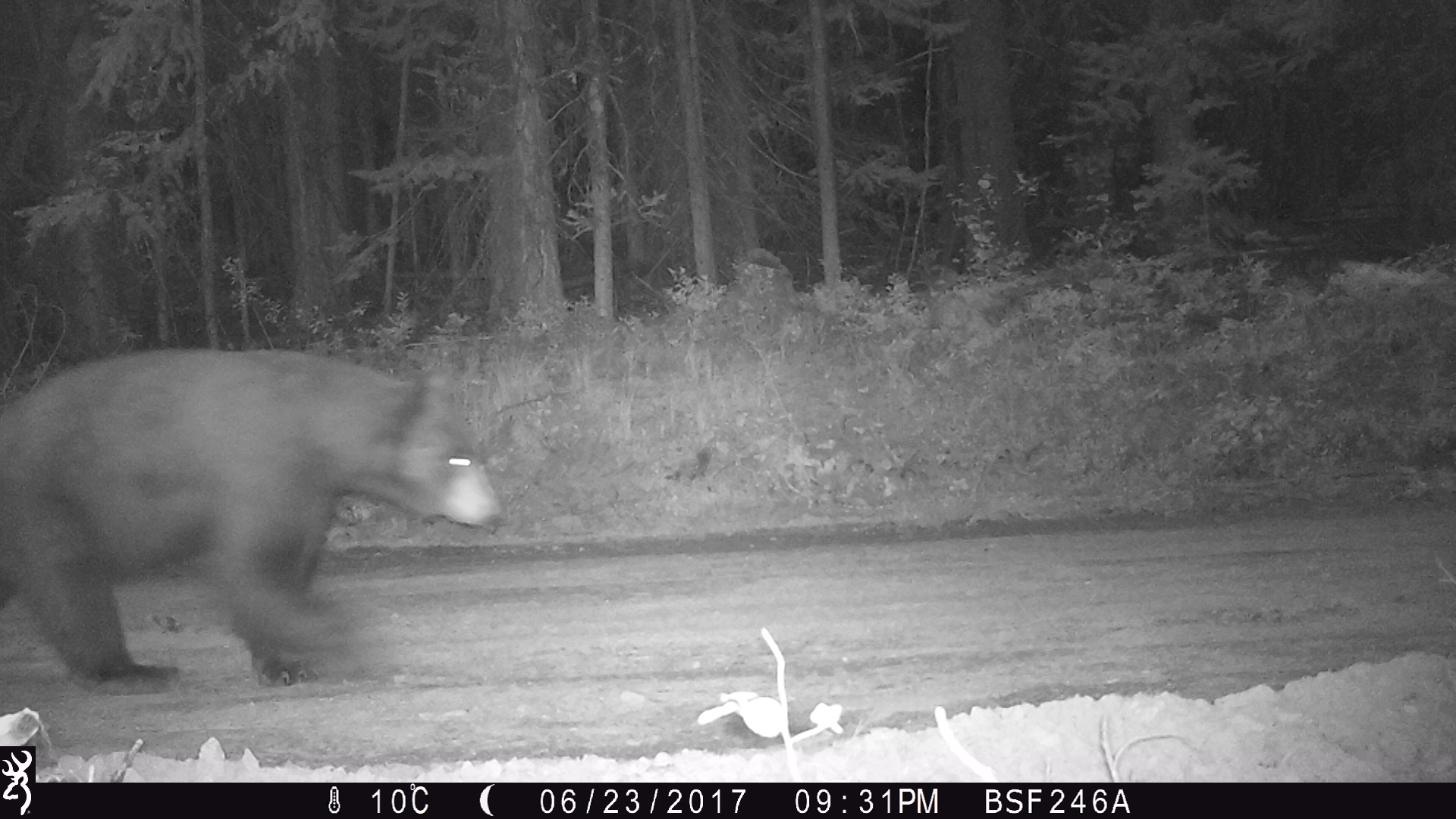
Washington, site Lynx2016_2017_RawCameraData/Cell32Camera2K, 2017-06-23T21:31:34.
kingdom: Animalia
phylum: Chordata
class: Mammalia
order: Carnivora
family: Ursidae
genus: Ursus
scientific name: Ursus americanus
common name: american black bear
Ursus americanus (american black bear). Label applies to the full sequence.